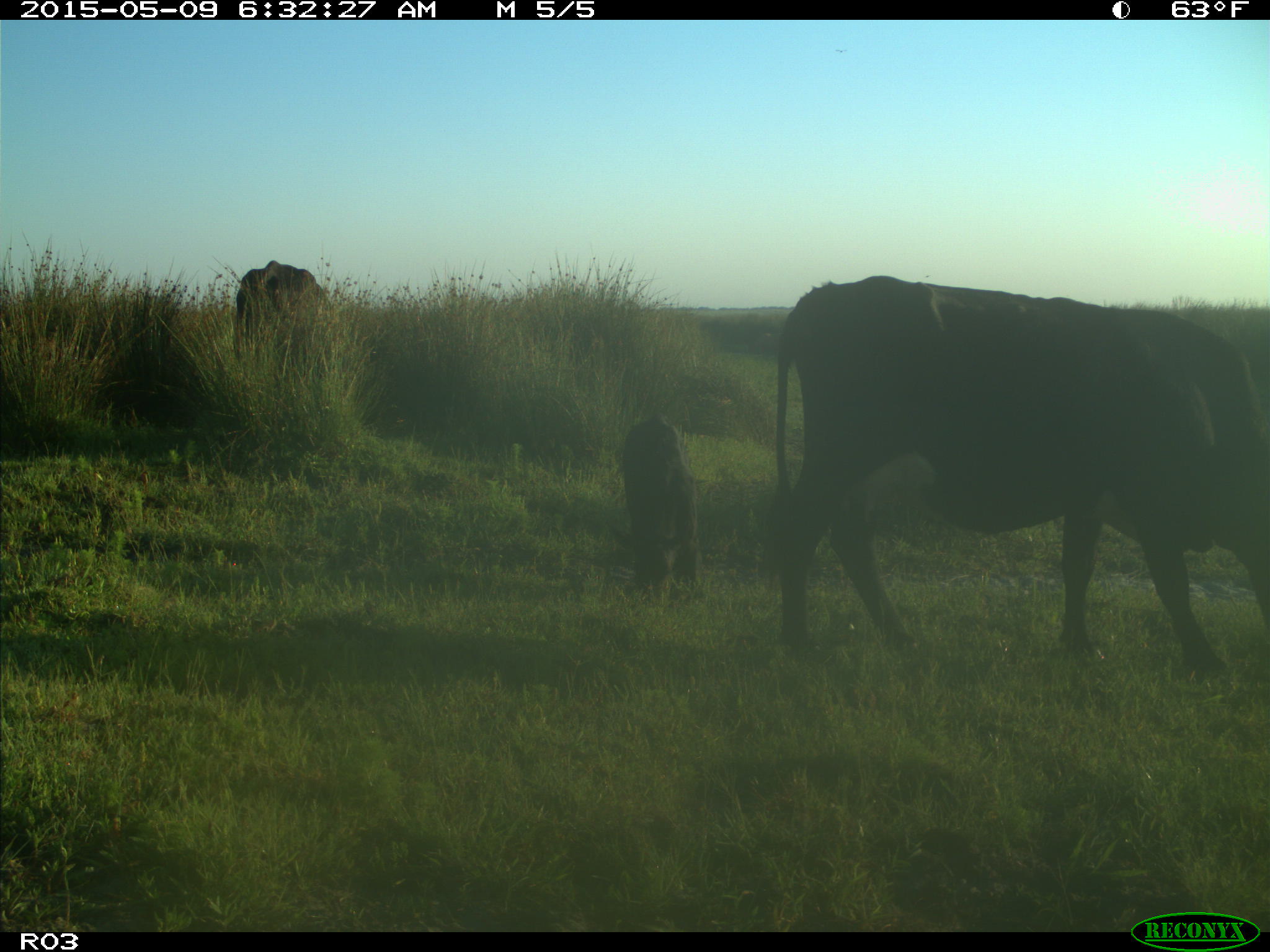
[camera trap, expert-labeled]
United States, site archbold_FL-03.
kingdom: Animalia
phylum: Chordata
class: Mammalia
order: Artiodactyla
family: Bovidae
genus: Bos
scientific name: Bos taurus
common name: domestic cow